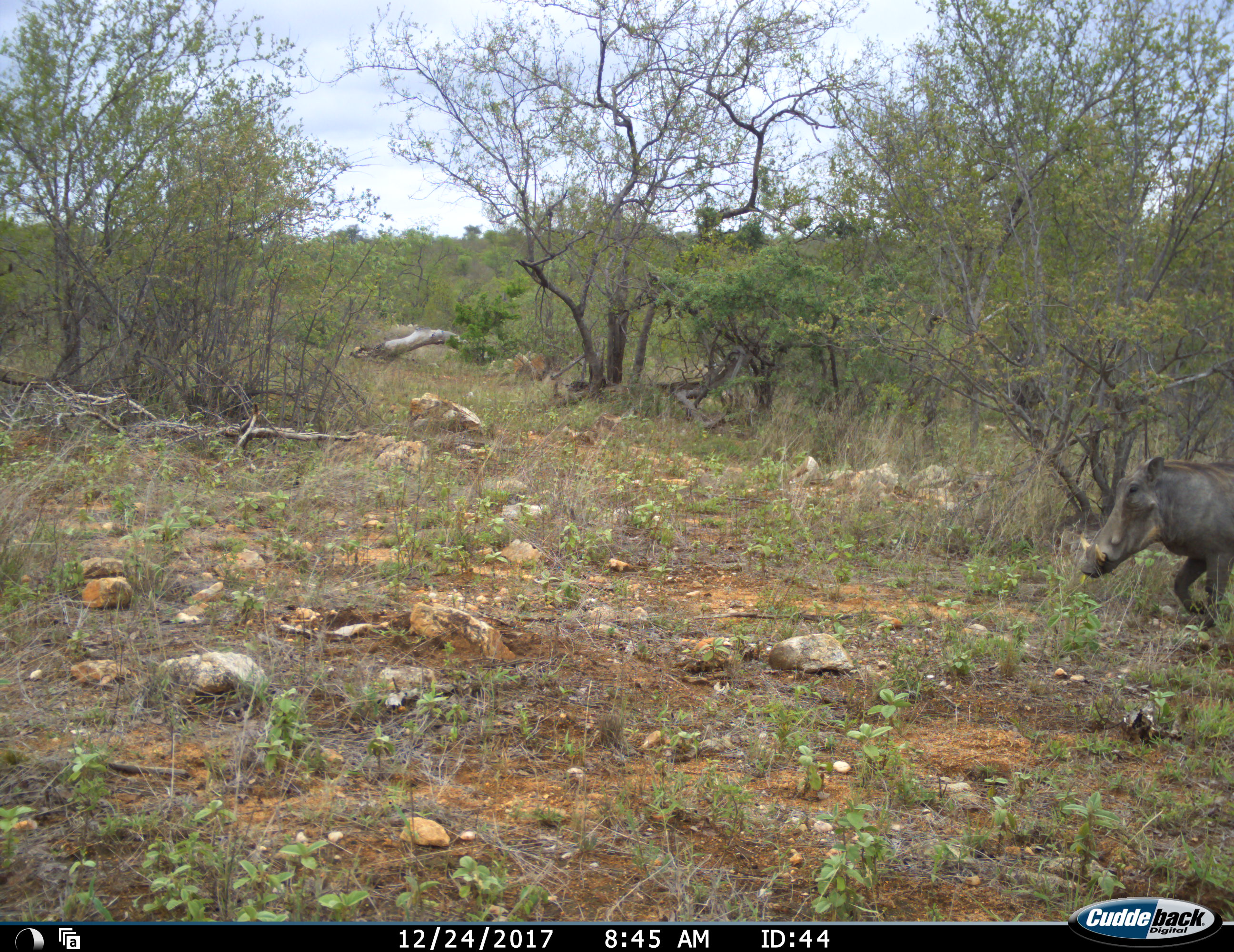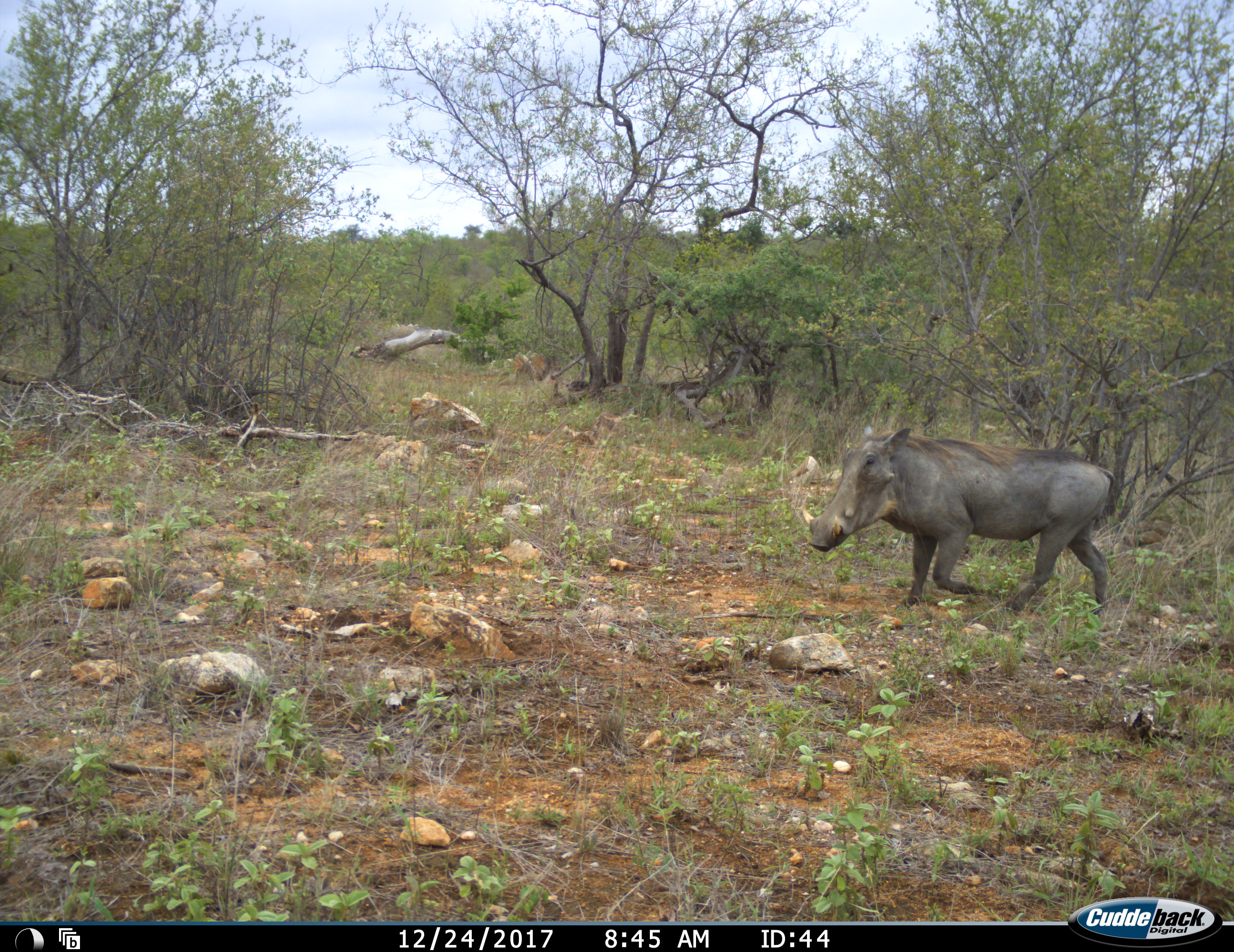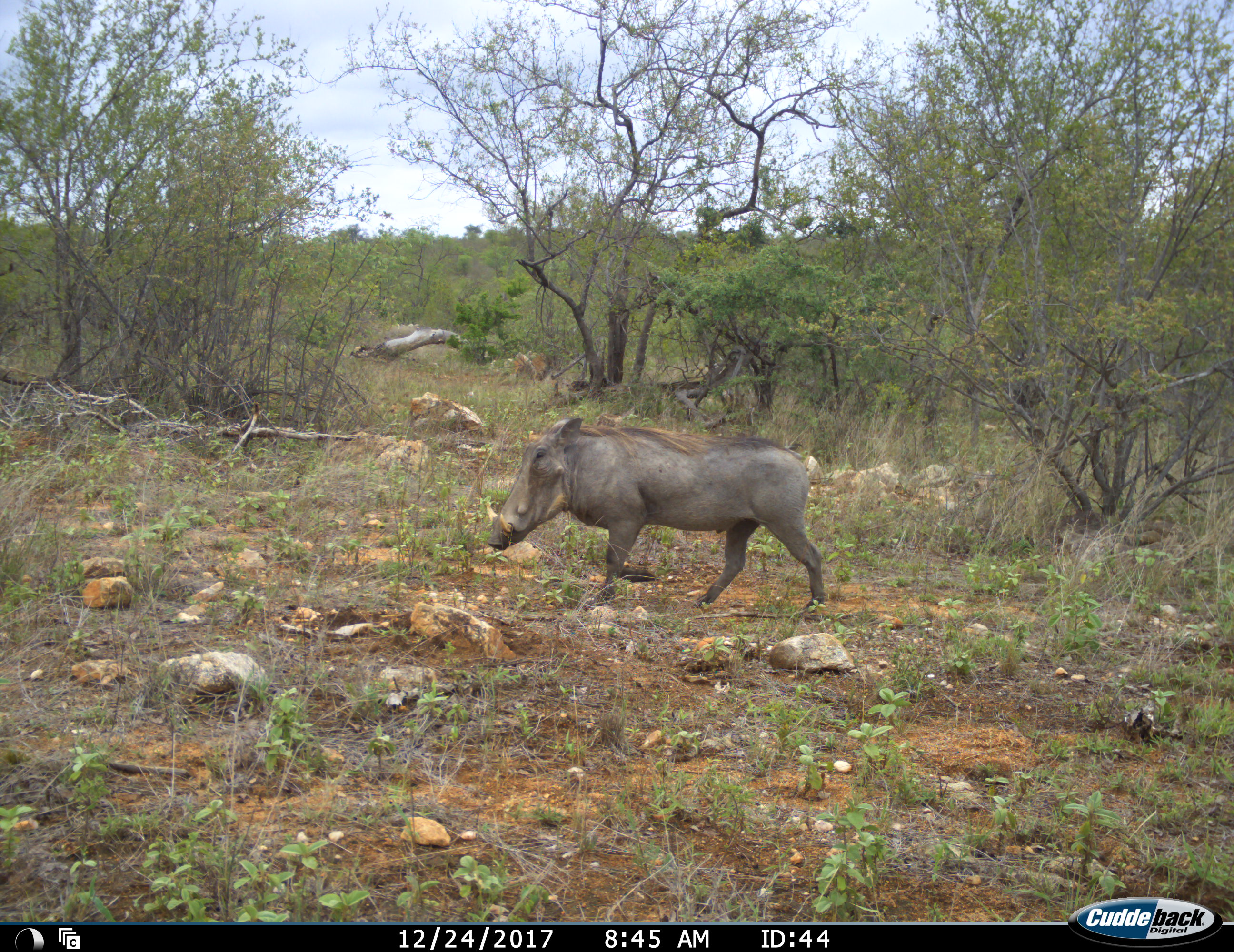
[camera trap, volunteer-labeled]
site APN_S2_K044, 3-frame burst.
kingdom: Animalia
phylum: Chordata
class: Mammalia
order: Artiodactyla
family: Suidae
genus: Phacochoerus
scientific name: Phacochoerus africanus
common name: warthog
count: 1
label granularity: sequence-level